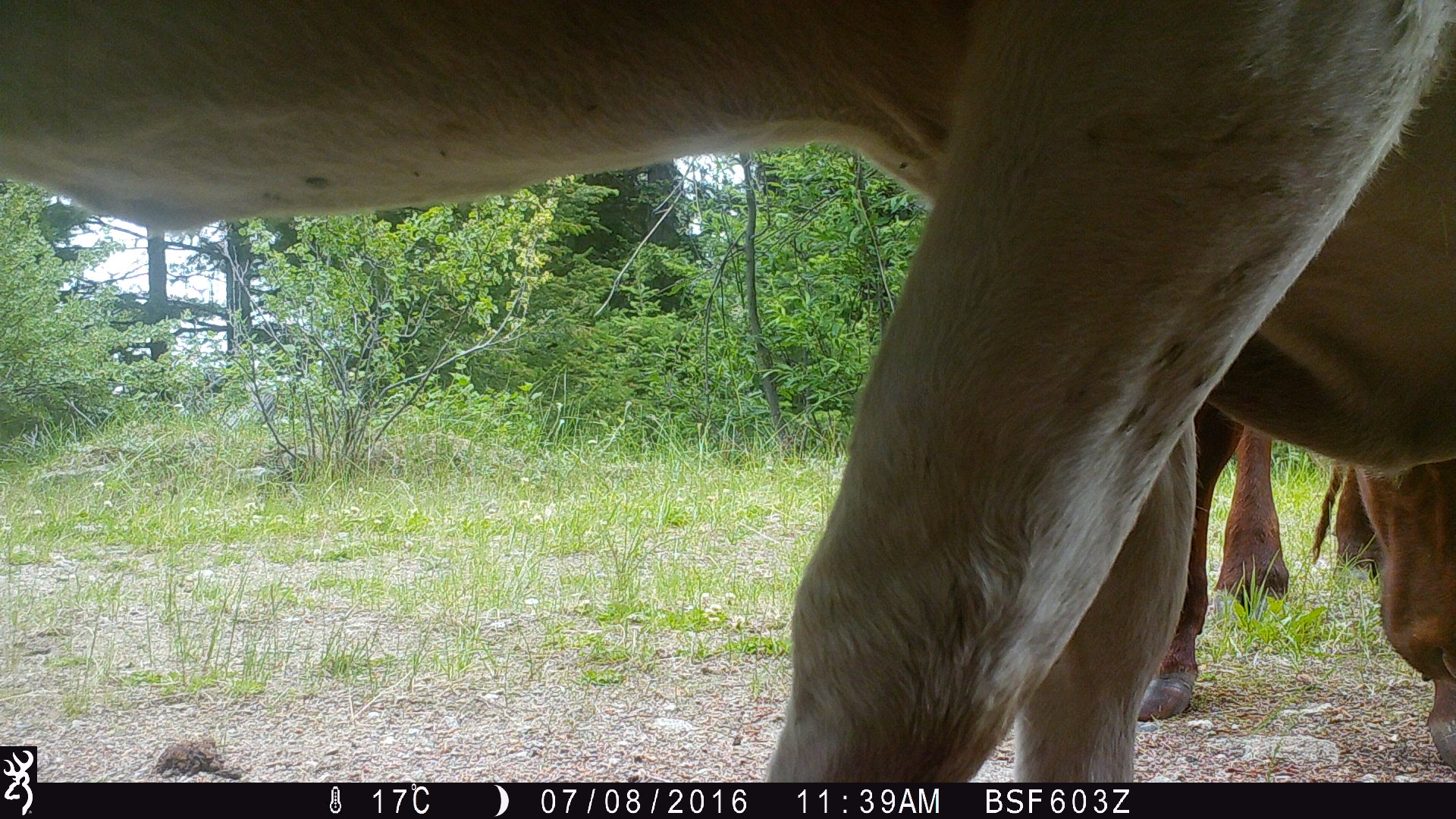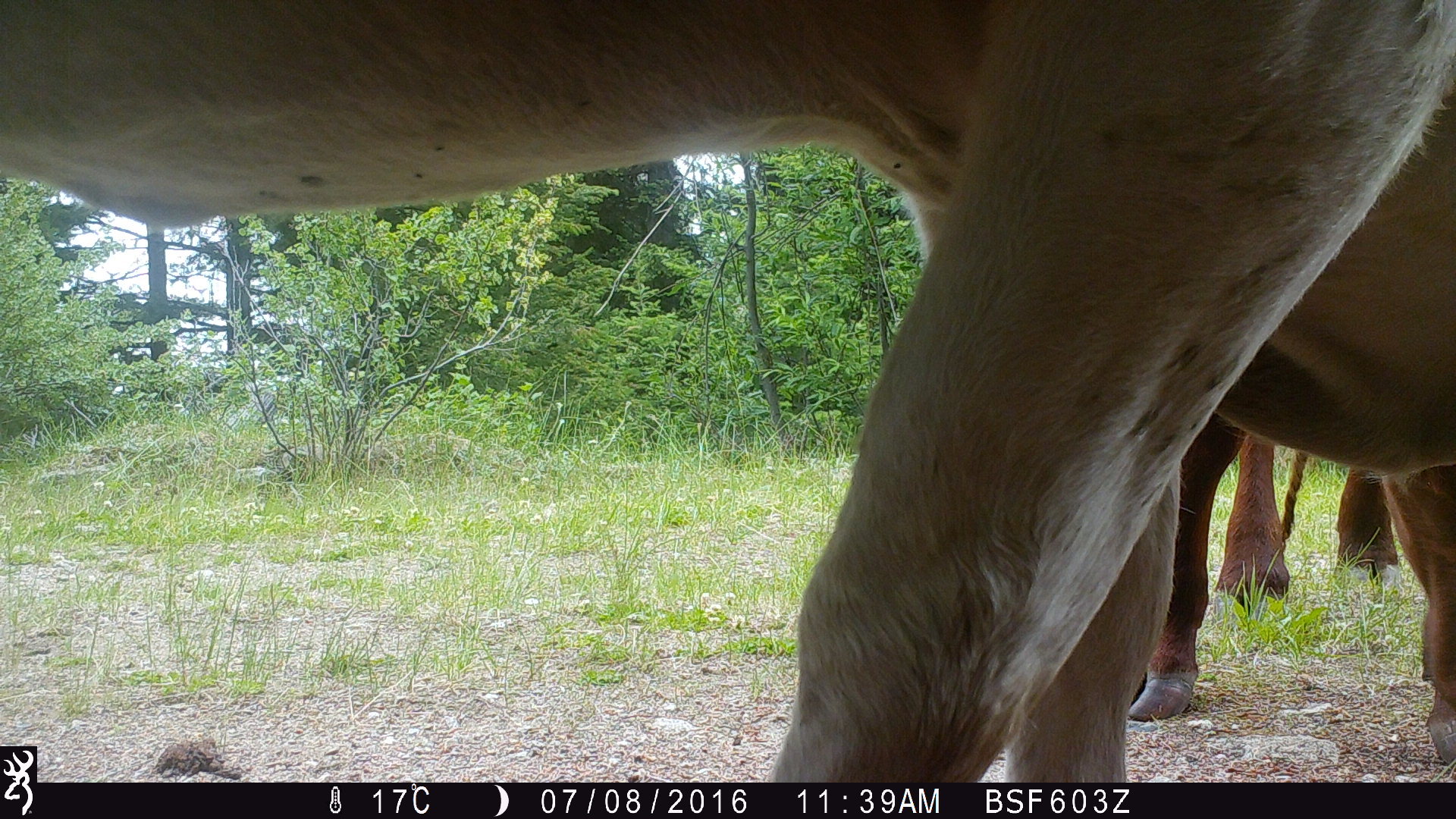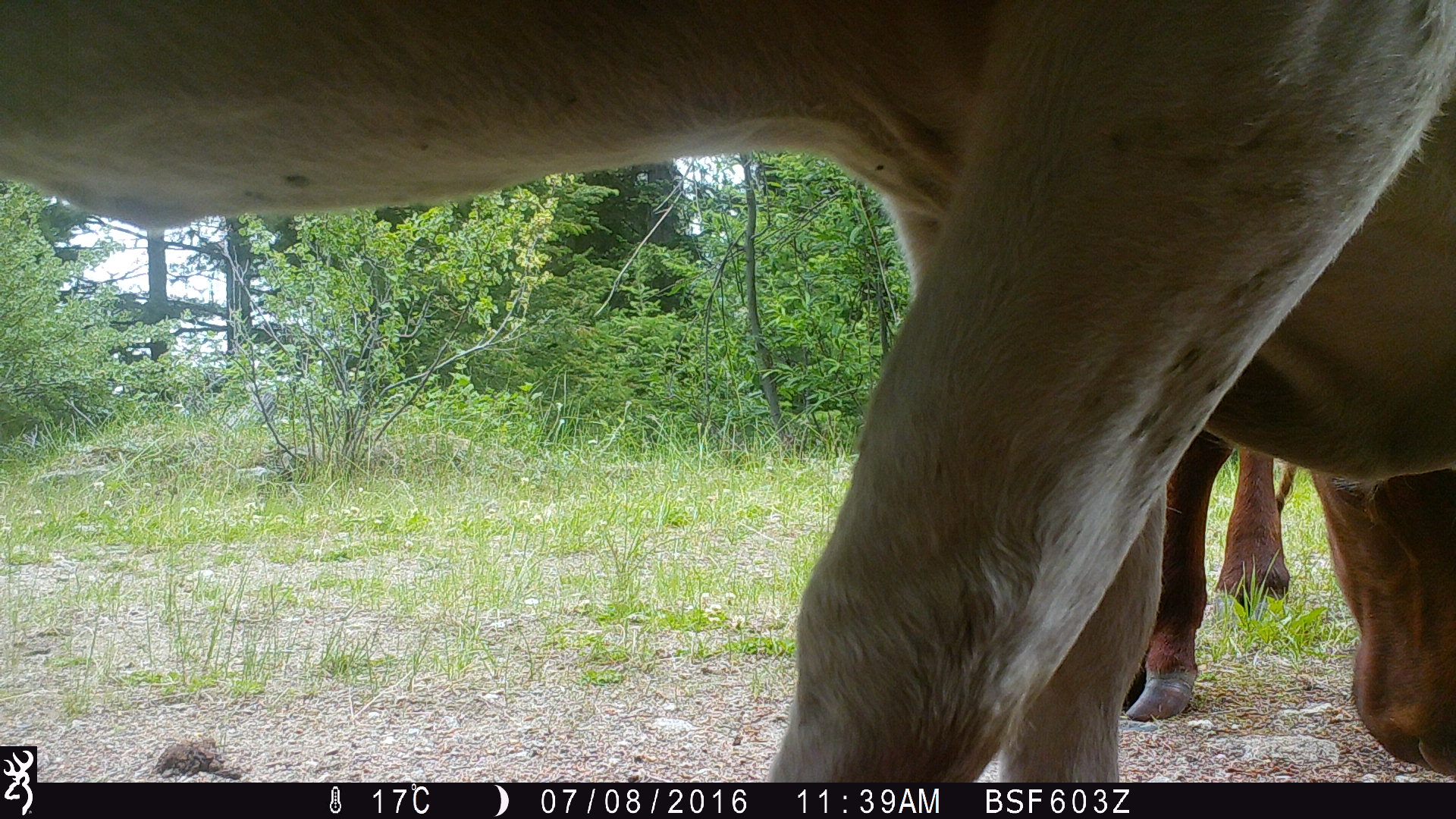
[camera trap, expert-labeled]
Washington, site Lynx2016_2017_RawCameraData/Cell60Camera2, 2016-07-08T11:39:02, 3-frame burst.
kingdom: Animalia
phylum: Chordata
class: Mammalia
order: Artiodactyla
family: Bovidae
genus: Bos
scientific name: Bos taurus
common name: domestic cattle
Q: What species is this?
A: Domestic cattle (Bos taurus).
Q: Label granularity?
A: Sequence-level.